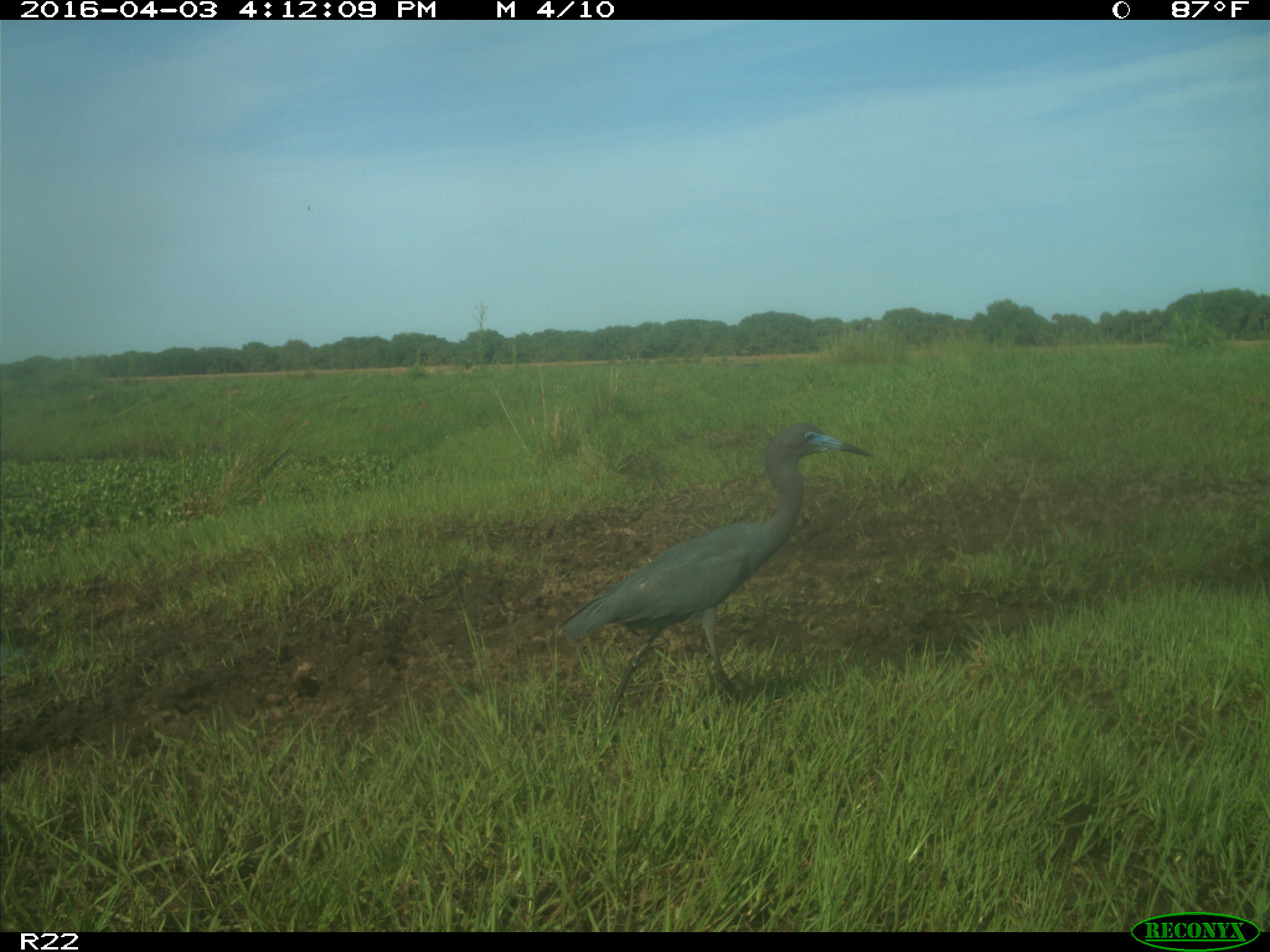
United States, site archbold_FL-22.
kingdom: Animalia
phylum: Chordata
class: Aves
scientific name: Aves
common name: birds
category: unidentified bird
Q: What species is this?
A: Unidentified bird (birds) (Aves).